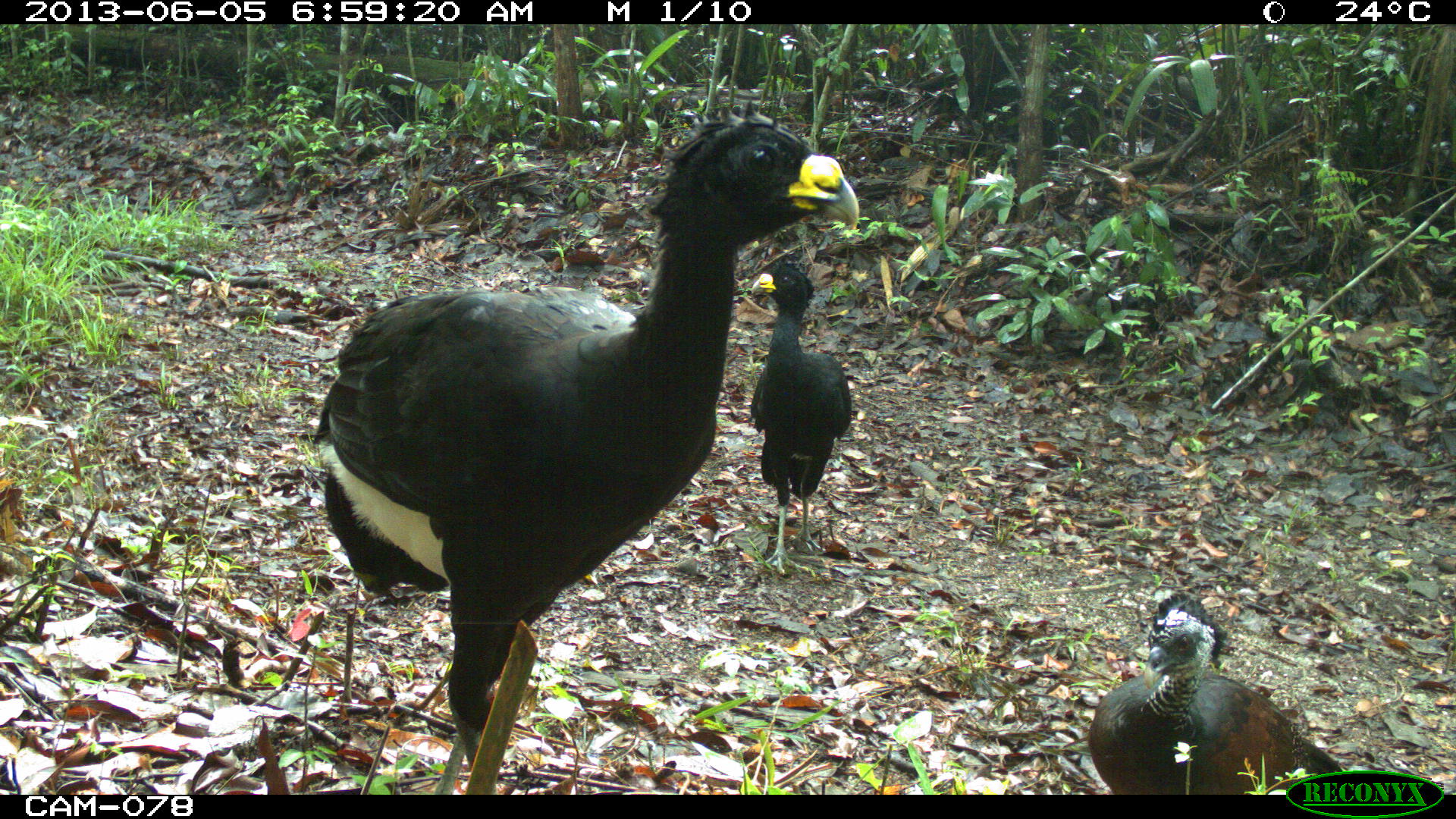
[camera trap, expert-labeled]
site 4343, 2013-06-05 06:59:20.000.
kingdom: Animalia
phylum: Chordata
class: Aves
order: Galliformes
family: Cracidae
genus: Crax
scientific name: Crax rubra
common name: great curassow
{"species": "Crax rubra (great curassow)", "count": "3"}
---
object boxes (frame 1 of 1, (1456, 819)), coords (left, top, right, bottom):
crax rubra: (316, 93, 859, 792); (1085, 588, 1348, 793); (748, 255, 852, 572)